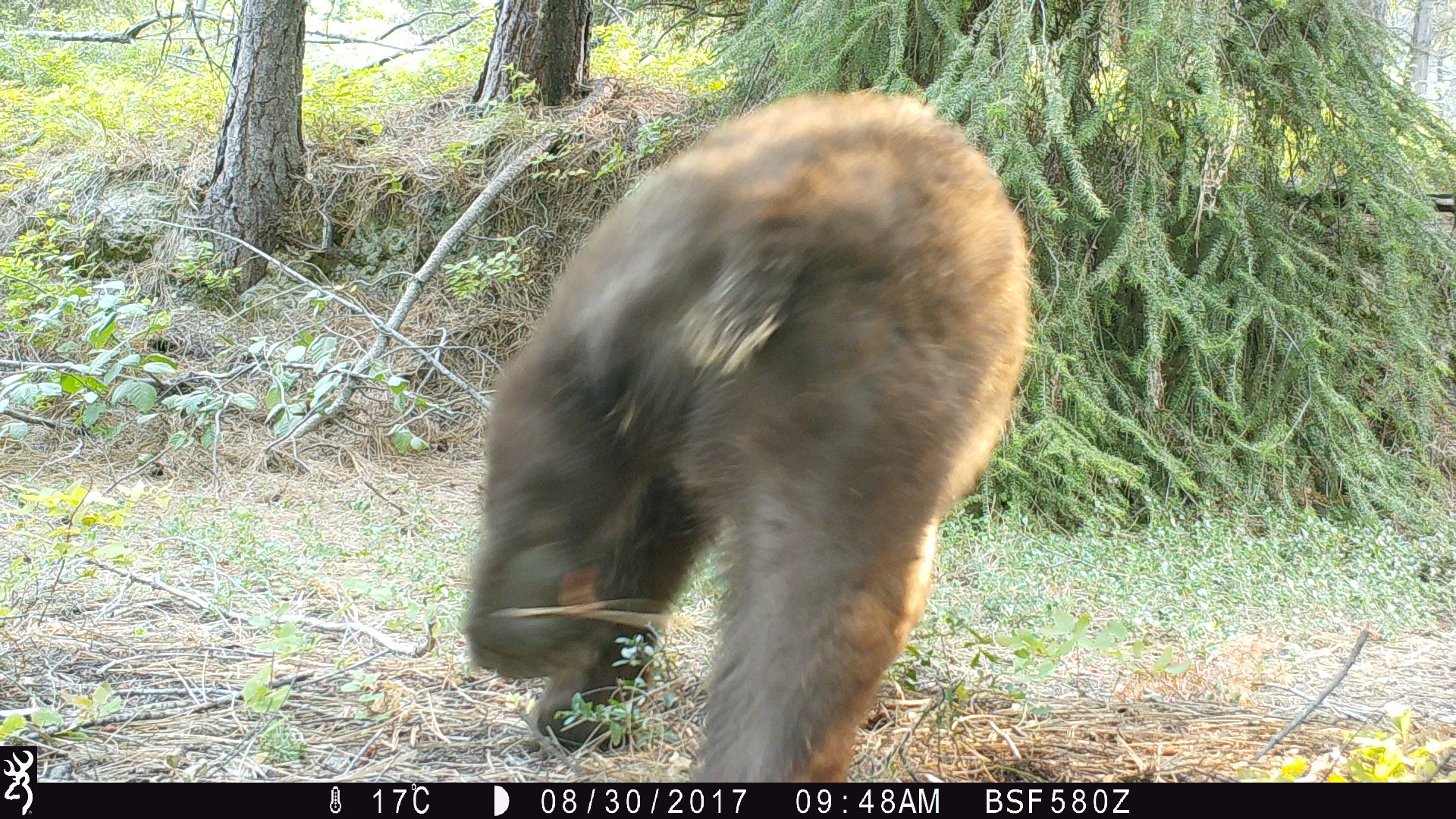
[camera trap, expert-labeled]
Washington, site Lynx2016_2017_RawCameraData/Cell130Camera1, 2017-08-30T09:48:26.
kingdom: Animalia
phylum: Chordata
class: Mammalia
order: Carnivora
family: Ursidae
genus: Ursus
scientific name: Ursus americanus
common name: american black bear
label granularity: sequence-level